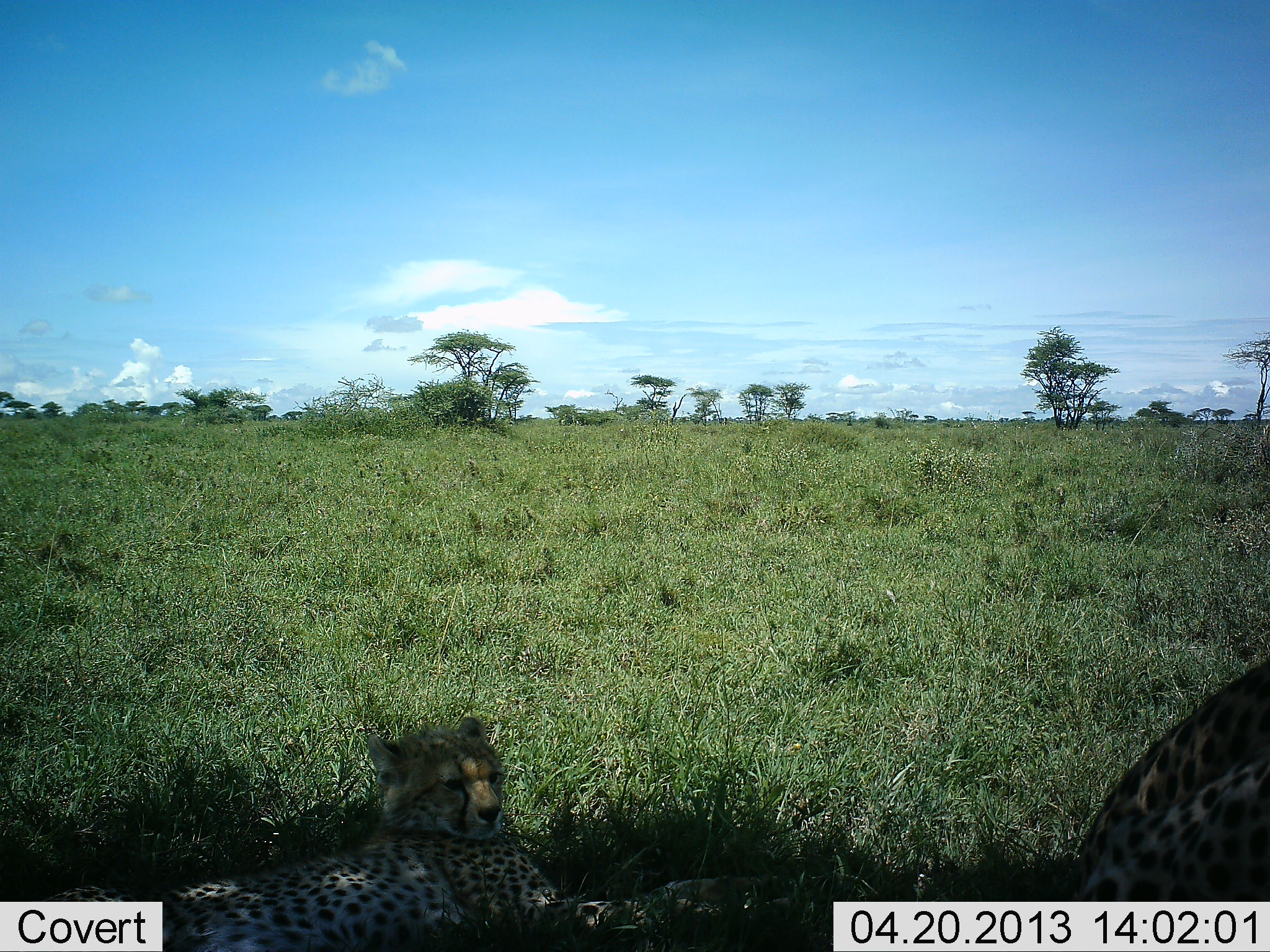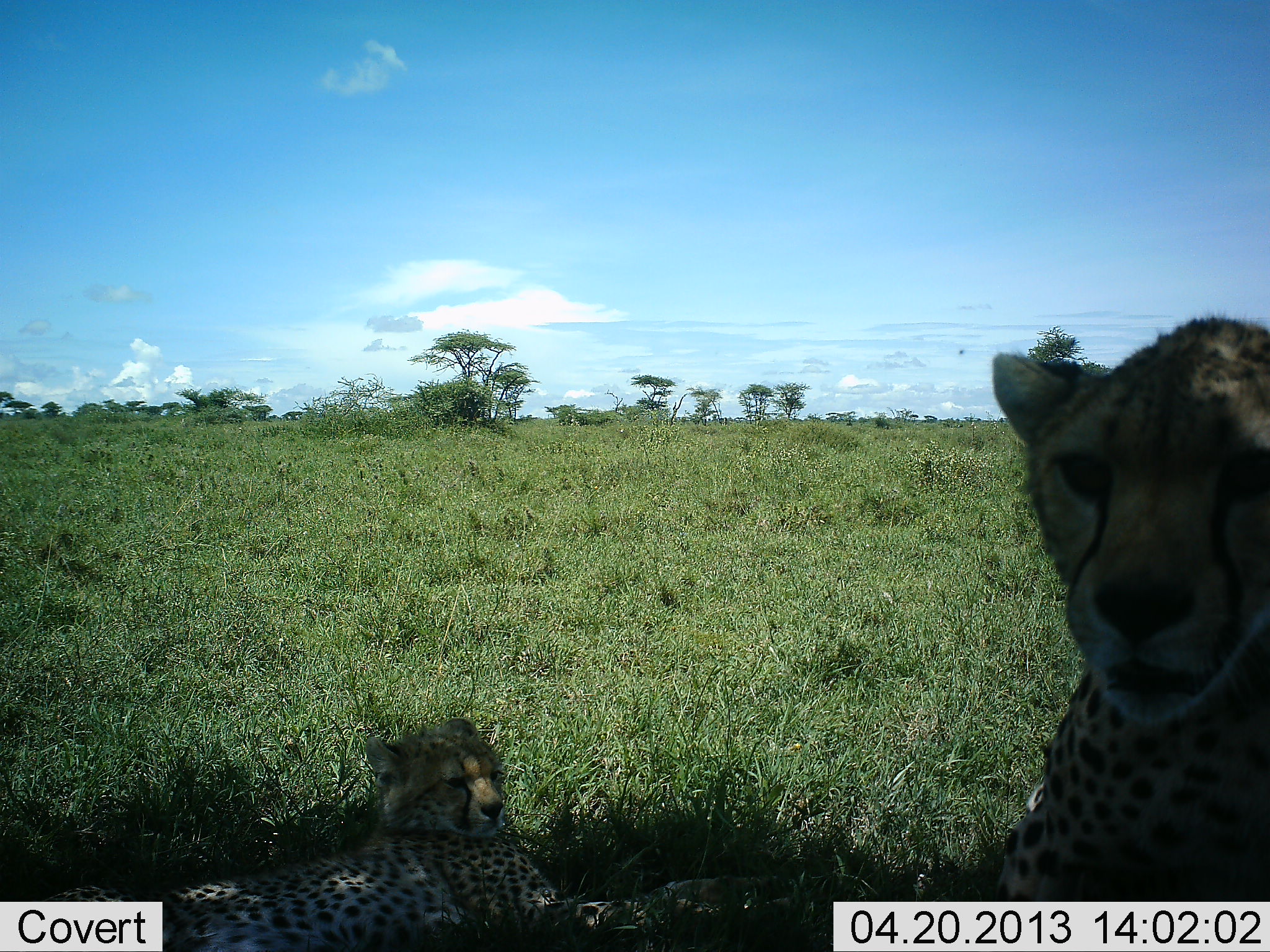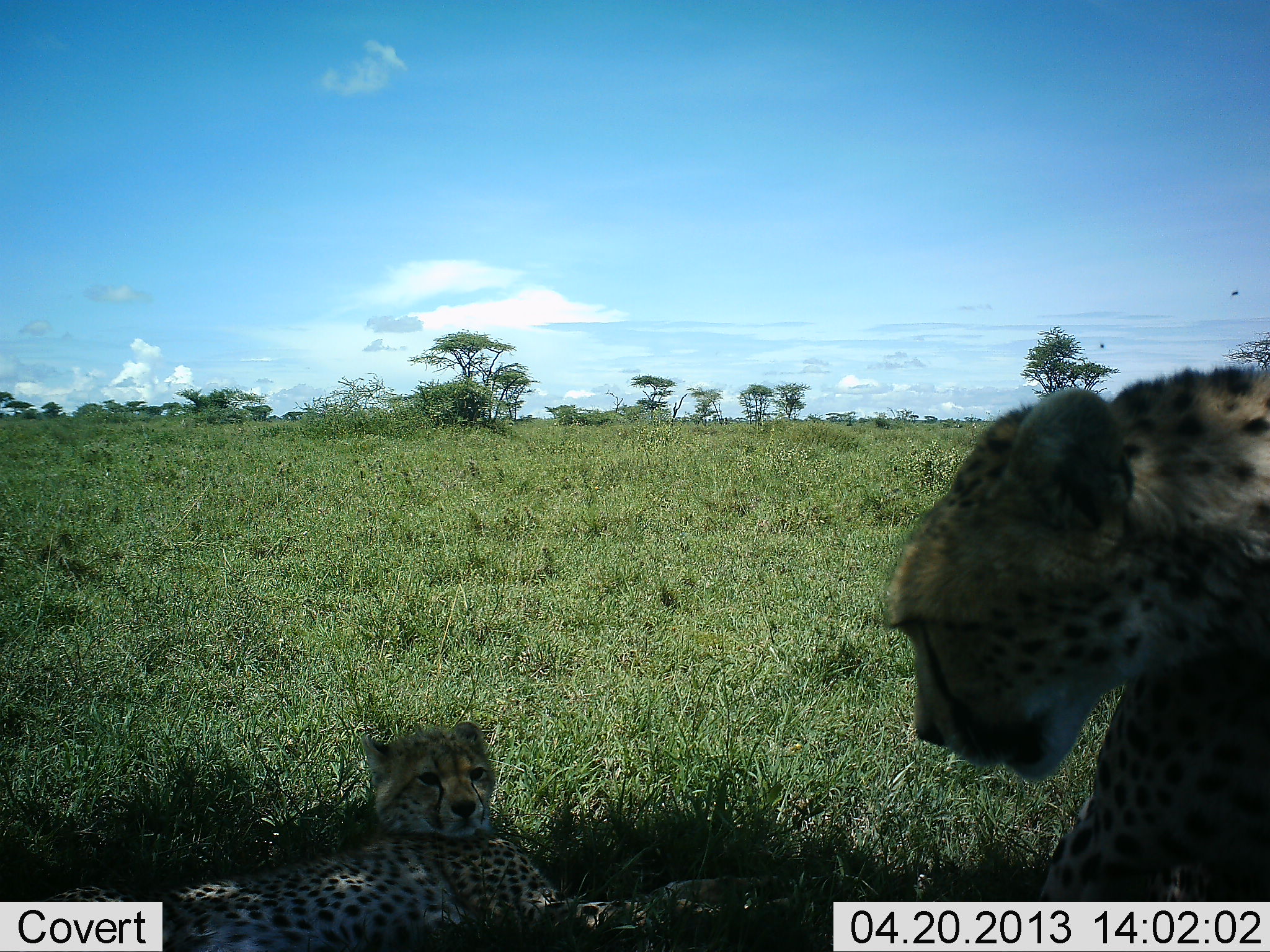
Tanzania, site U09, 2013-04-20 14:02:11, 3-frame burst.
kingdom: Animalia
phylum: Chordata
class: Mammalia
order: Carnivora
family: Felidae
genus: Acinonyx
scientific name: Acinonyx jubatus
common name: cheetah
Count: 2.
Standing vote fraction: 19%.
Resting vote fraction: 100%.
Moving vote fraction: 9%.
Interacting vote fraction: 3%.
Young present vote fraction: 31%.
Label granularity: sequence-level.